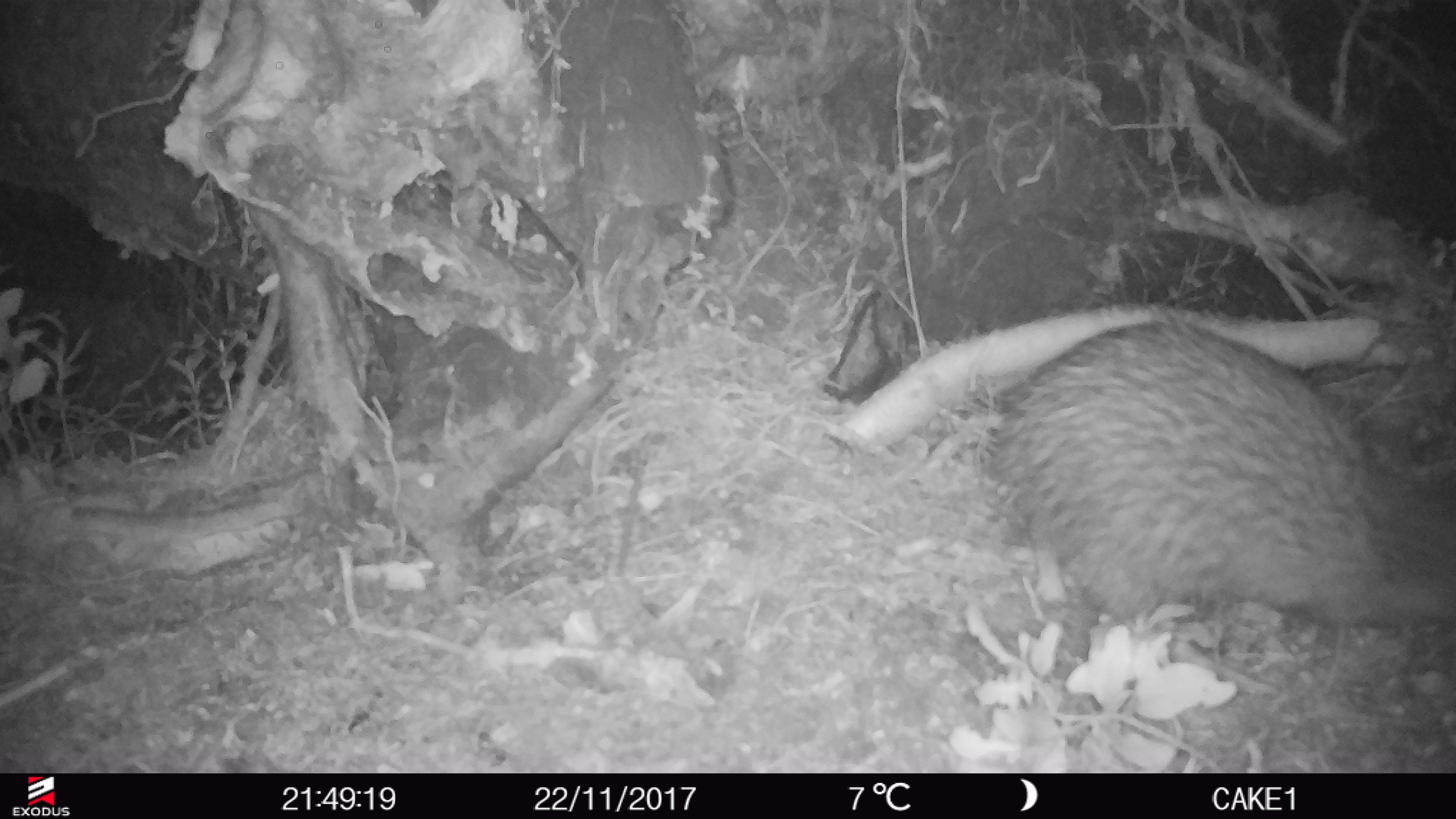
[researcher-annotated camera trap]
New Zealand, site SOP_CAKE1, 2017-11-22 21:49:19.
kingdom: Animalia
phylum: Chordata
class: Aves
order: Apterygiformes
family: Apterygidae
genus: Apteryx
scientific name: Apteryx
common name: kiwi